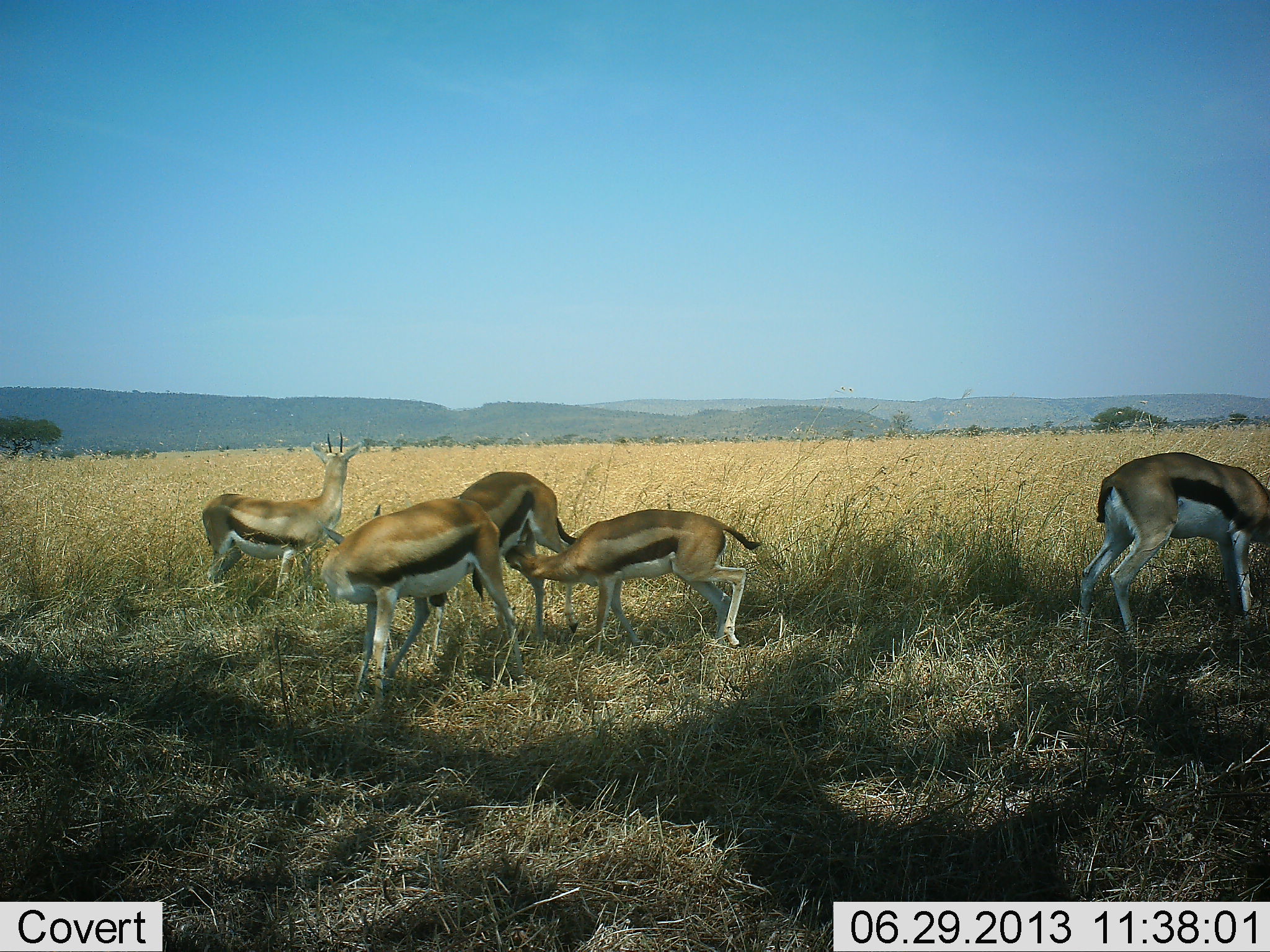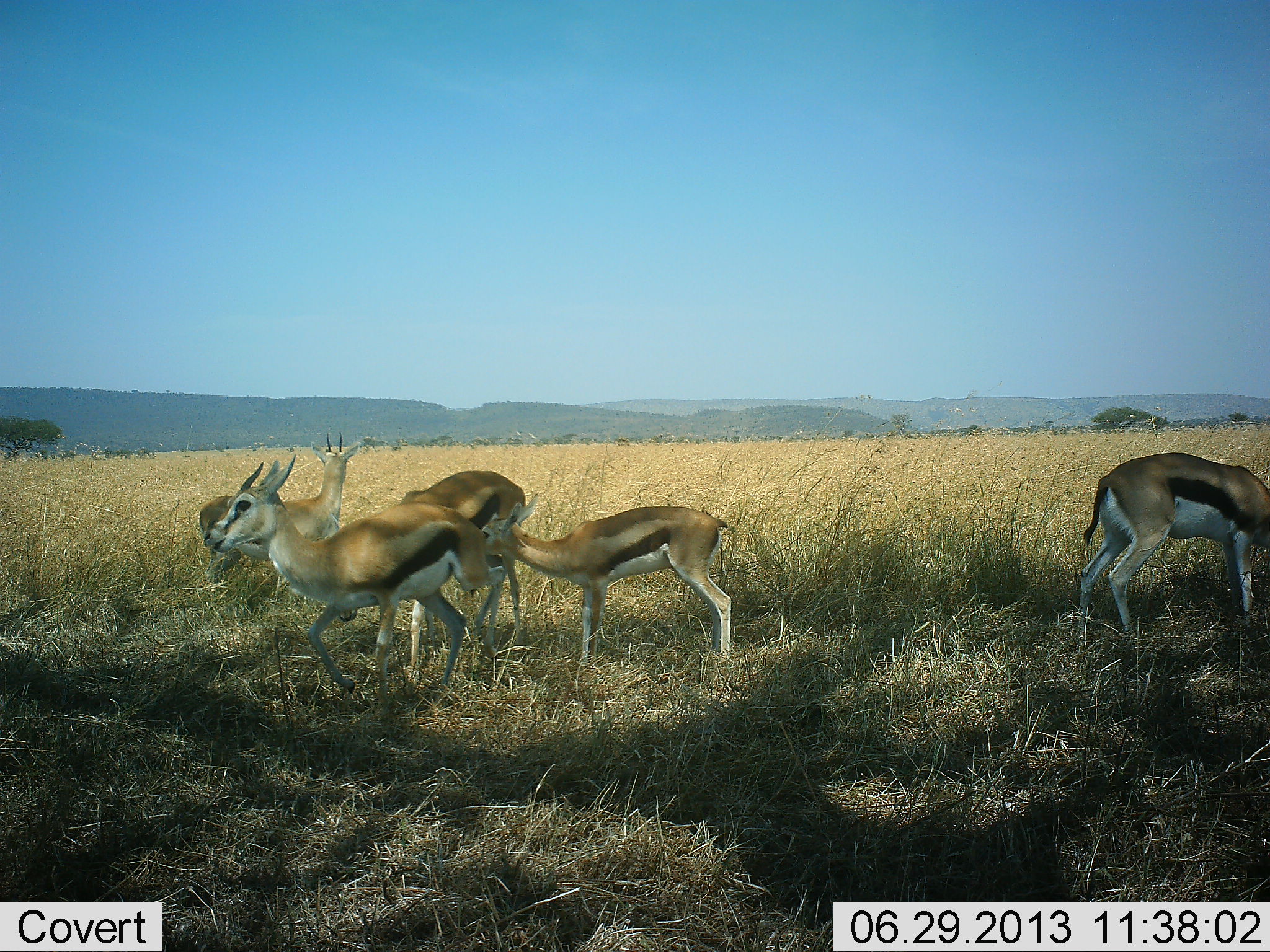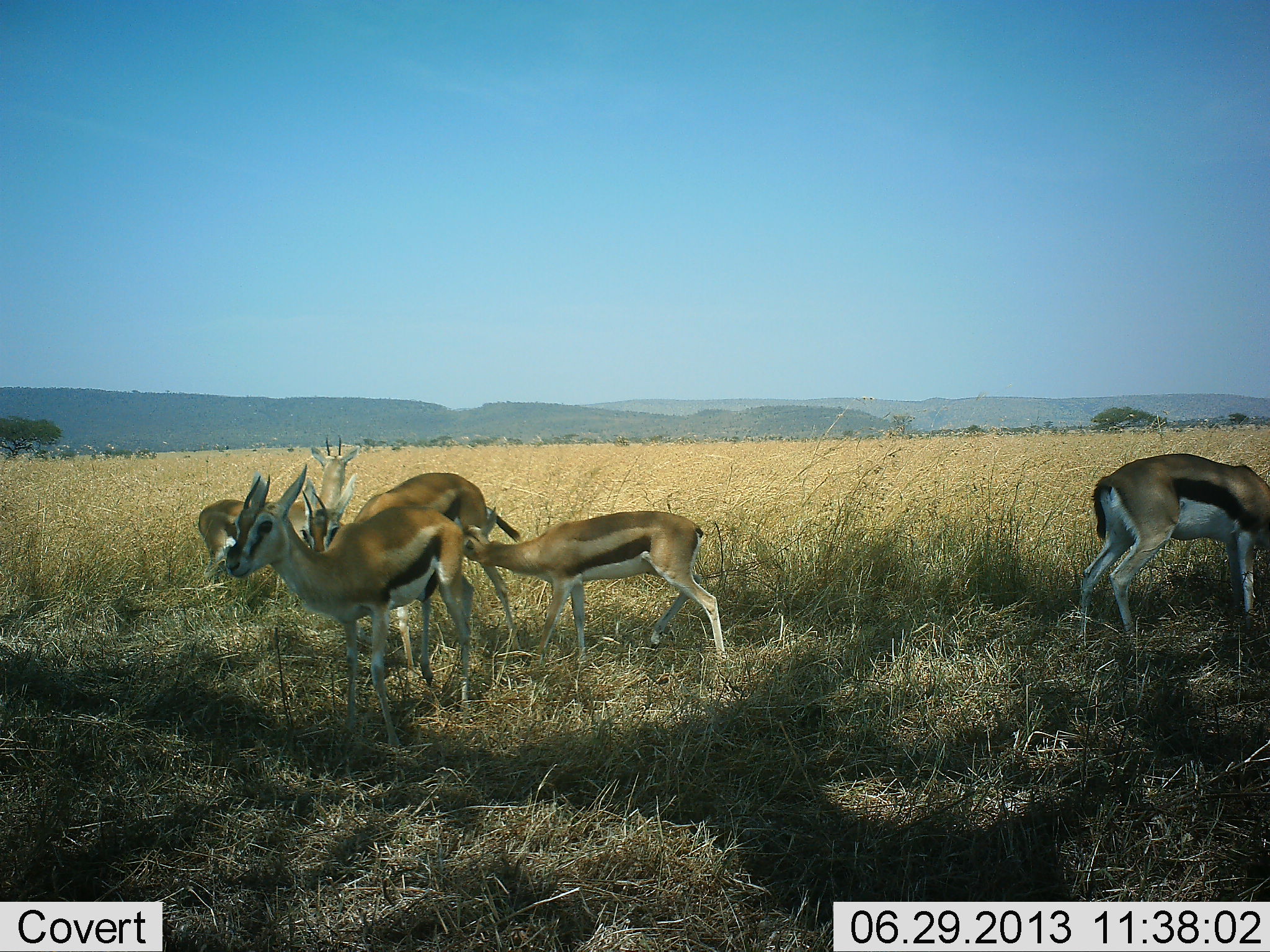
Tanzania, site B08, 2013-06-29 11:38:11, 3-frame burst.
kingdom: Animalia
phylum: Chordata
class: Mammalia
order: Artiodactyla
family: Bovidae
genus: Eudorcas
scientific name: Eudorcas thomsonii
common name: thomson's gazelle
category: gazellethomsons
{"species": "gazellethomsons (thomson's gazelle) (Eudorcas thomsonii)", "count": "5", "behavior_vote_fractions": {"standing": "90%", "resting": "0%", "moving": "40%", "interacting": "20%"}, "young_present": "60%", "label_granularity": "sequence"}